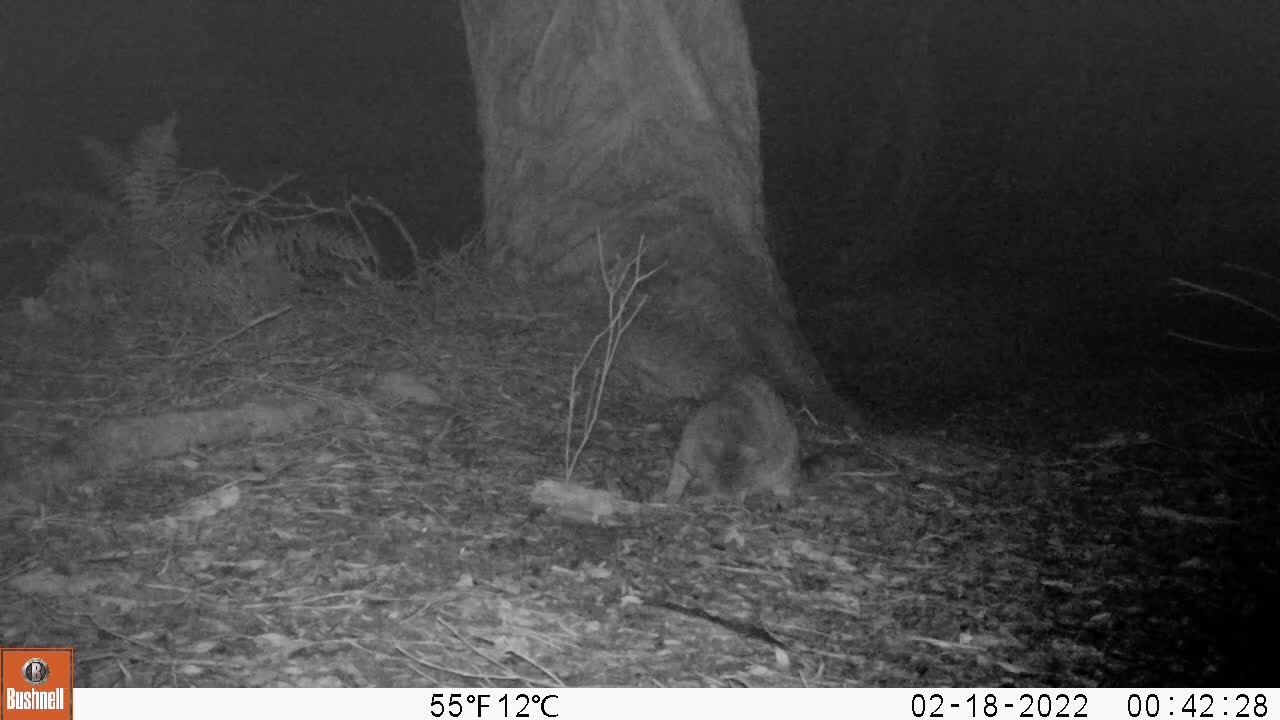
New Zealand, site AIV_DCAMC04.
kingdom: Animalia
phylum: Chordata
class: Mammalia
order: Carnivora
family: Felidae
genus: Felis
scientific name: Felis catus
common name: domestic cat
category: cat